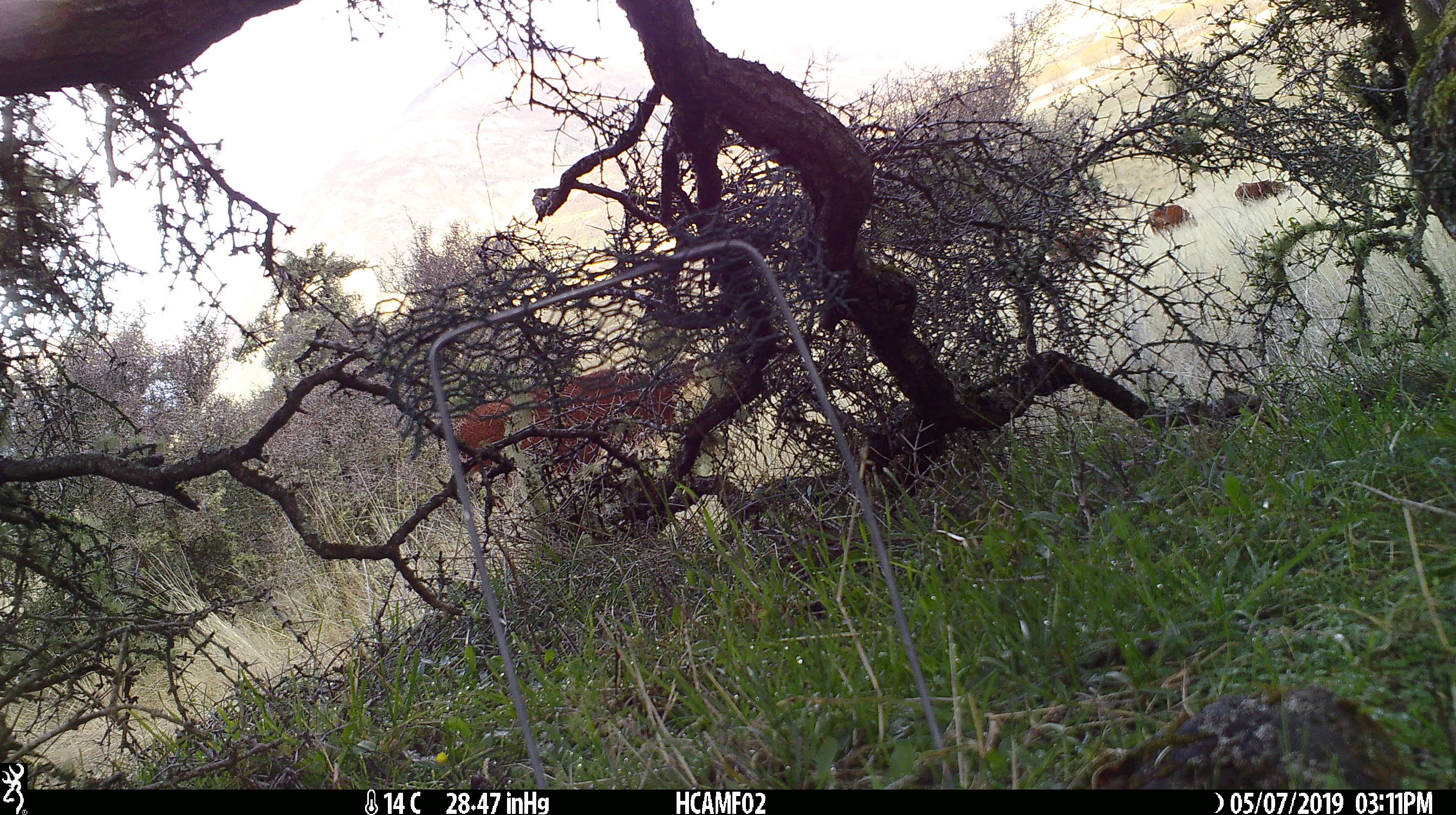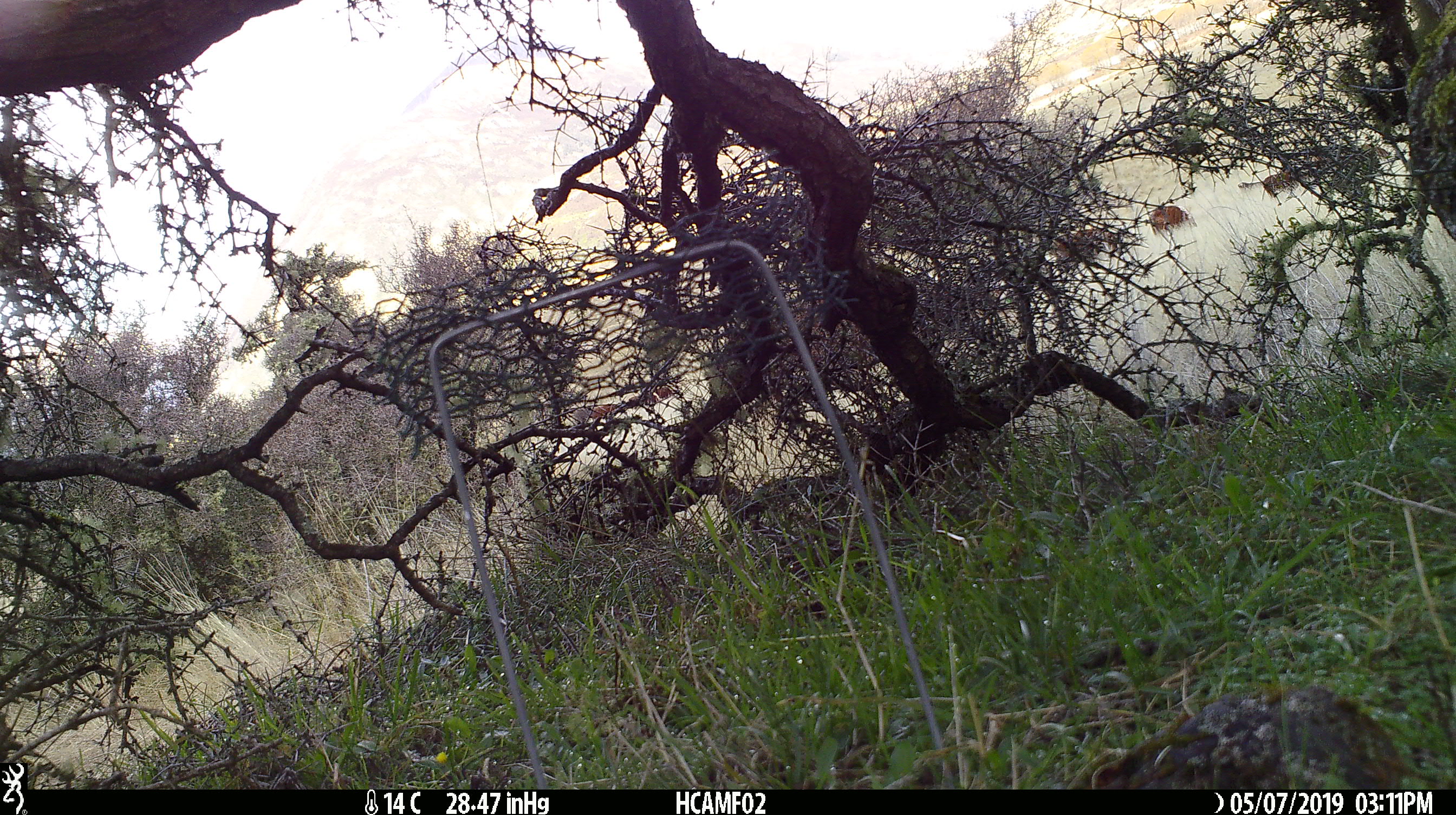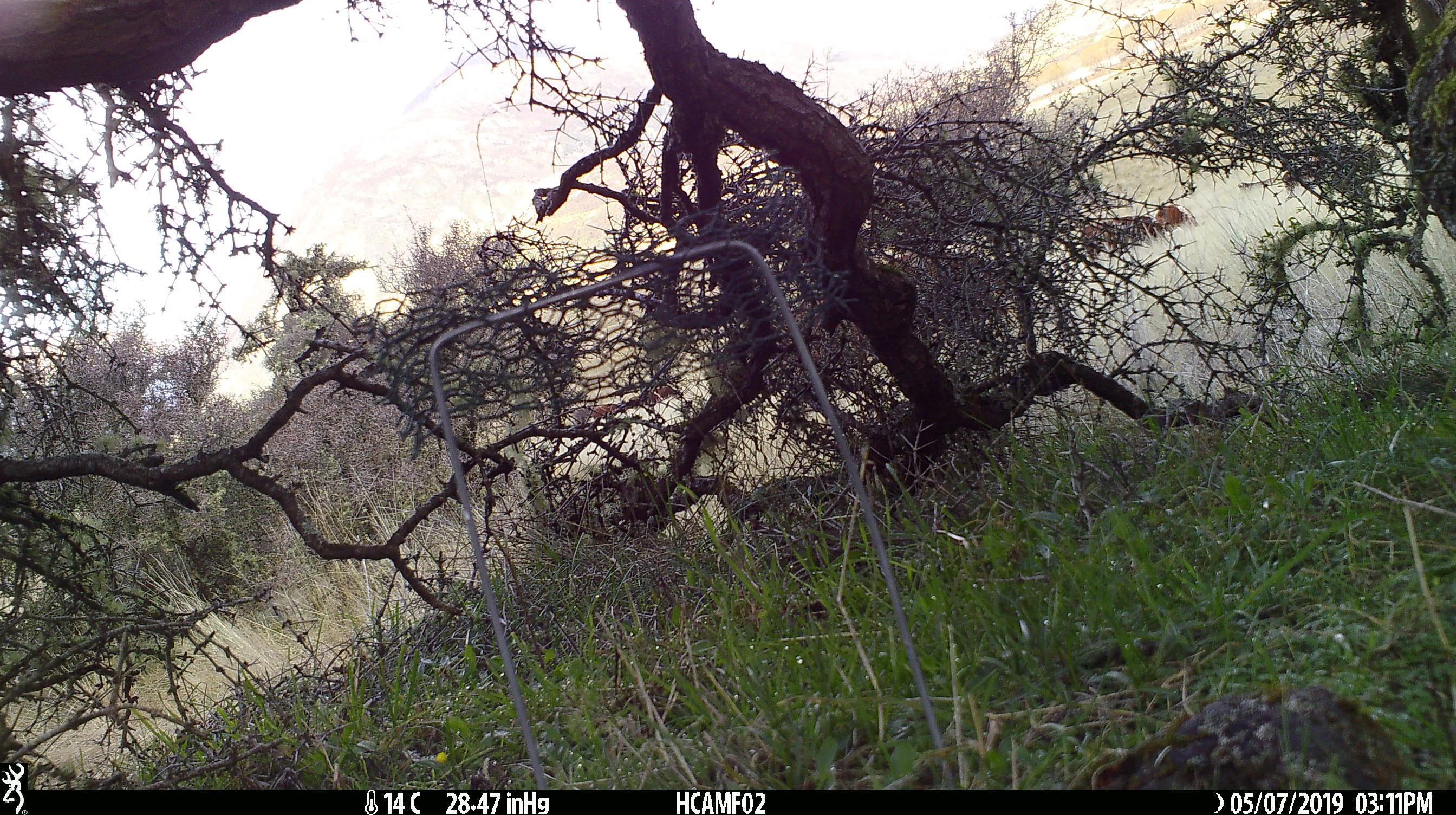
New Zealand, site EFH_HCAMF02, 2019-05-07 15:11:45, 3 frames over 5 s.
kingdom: Animalia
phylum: Chordata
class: Mammalia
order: Artiodactyla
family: Bovidae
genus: Bos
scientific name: Bos taurus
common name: domestic cow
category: cow